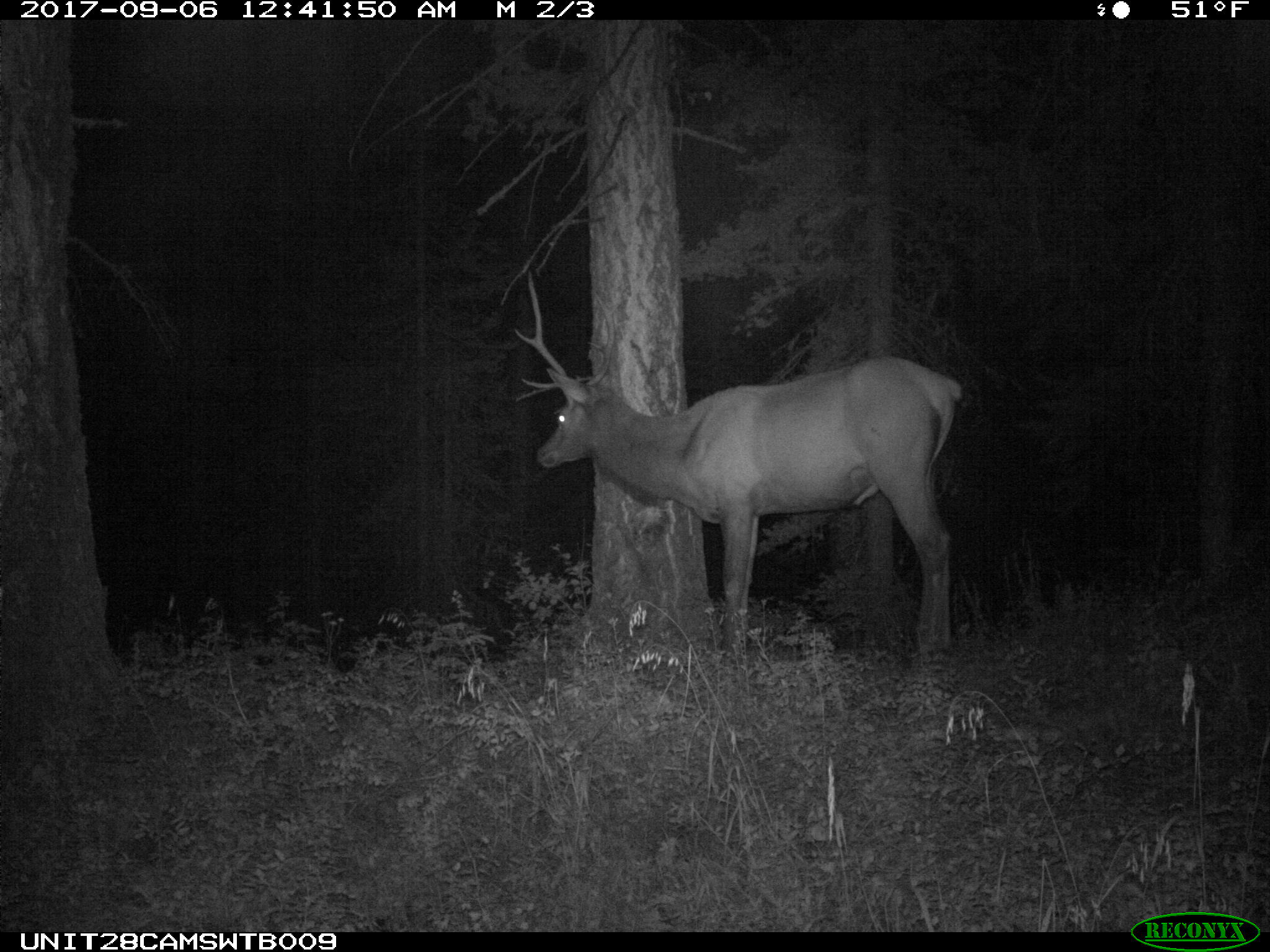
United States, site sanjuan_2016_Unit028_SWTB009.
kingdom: Animalia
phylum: Chordata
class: Mammalia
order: Artiodactyla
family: Cervidae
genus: Cervus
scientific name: Cervus elaphus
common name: red deer